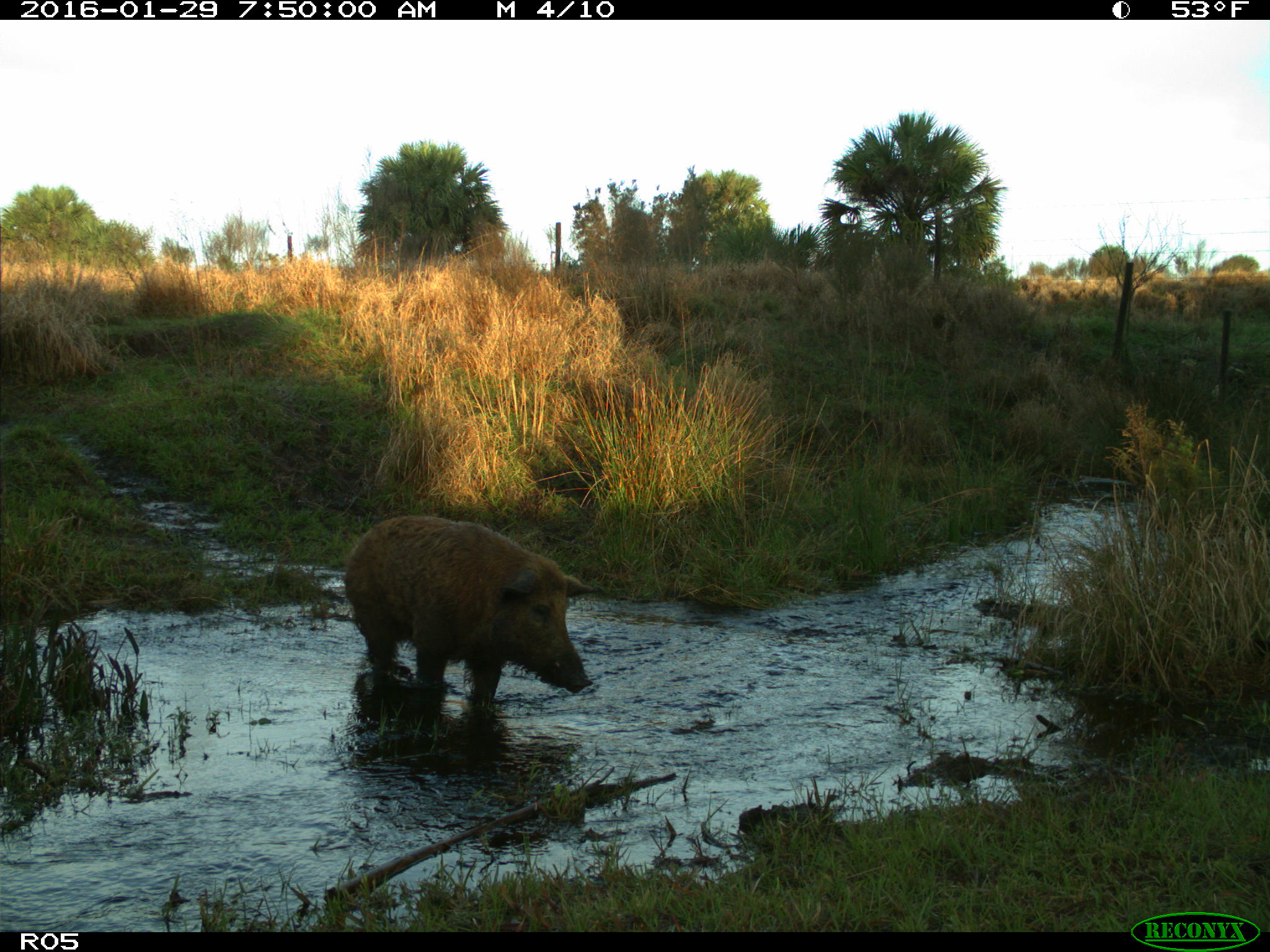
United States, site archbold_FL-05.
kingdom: Animalia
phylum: Chordata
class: Mammalia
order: Artiodactyla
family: Suidae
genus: Sus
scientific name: Sus scrofa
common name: wild boar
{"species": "Sus scrofa (wild boar)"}